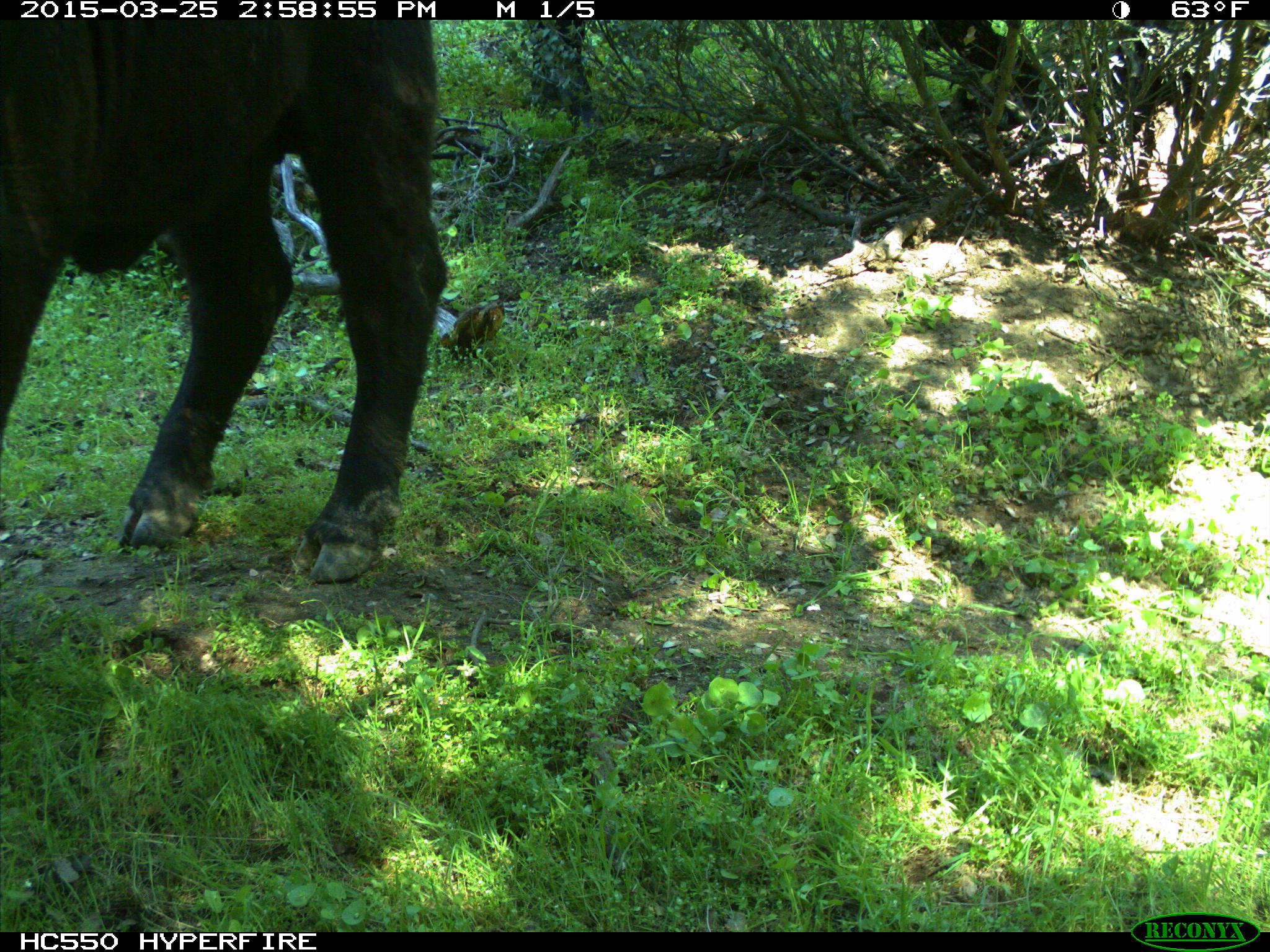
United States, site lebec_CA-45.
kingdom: Animalia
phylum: Chordata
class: Mammalia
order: Artiodactyla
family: Bovidae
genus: Bos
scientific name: Bos taurus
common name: domestic cow